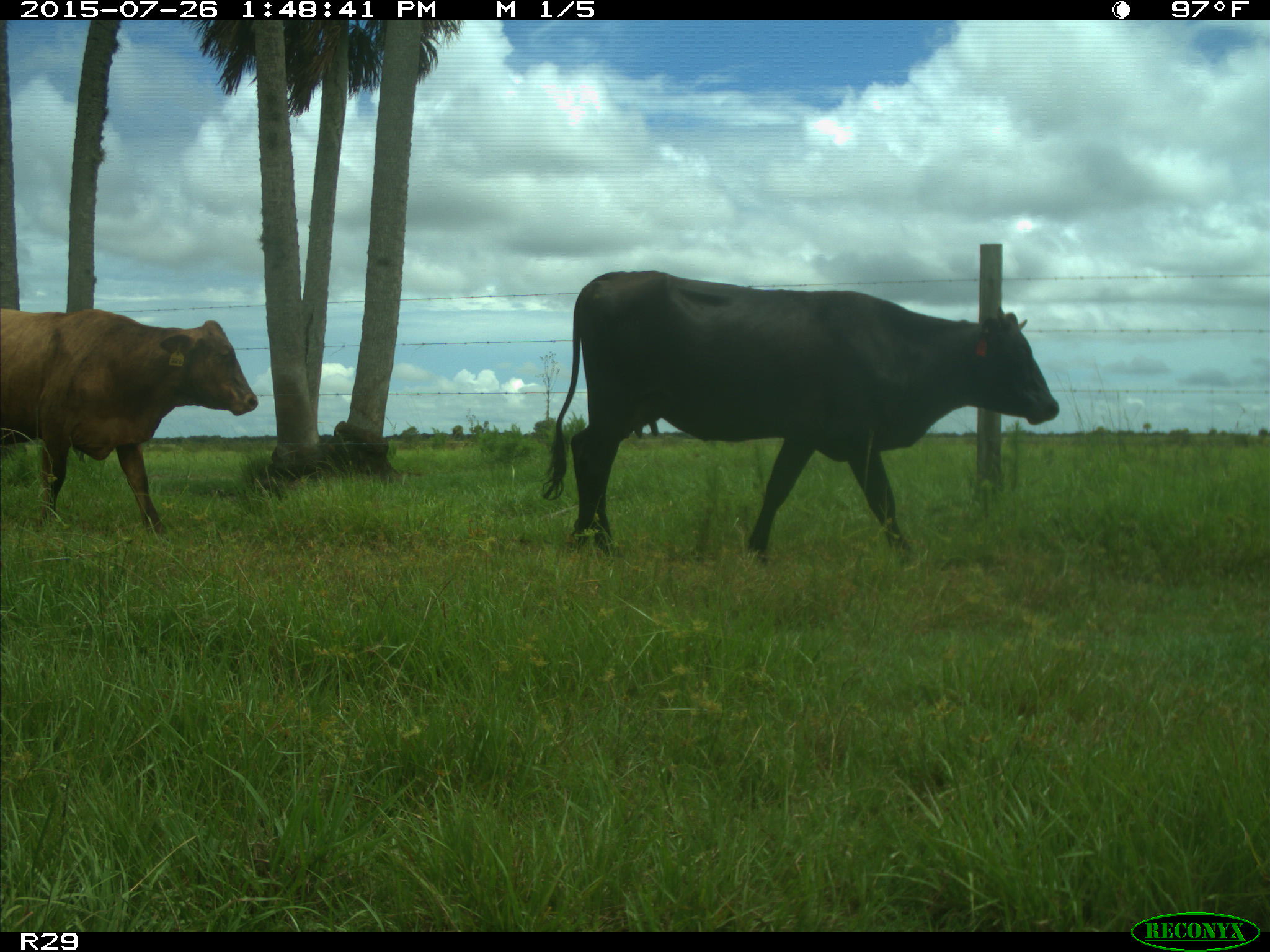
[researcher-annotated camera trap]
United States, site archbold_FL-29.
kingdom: Animalia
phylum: Chordata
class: Mammalia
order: Artiodactyla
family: Bovidae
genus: Bos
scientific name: Bos taurus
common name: domestic cow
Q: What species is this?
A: Bos taurus (domestic cow).